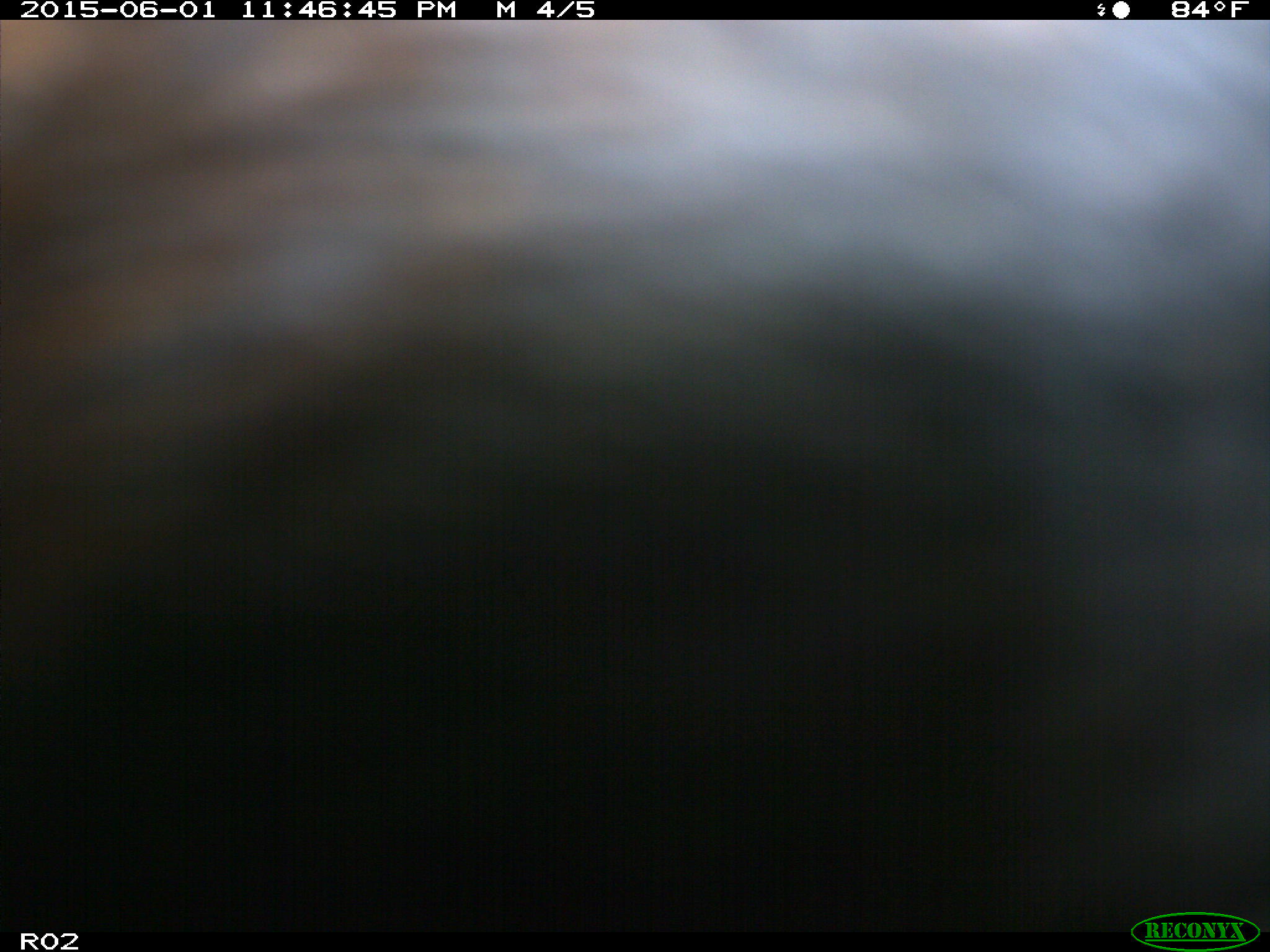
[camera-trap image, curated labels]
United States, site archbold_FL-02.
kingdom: Animalia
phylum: Chordata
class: Mammalia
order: Artiodactyla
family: Bovidae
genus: Bos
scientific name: Bos taurus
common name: domestic cow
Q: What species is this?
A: Bos taurus (domestic cow).